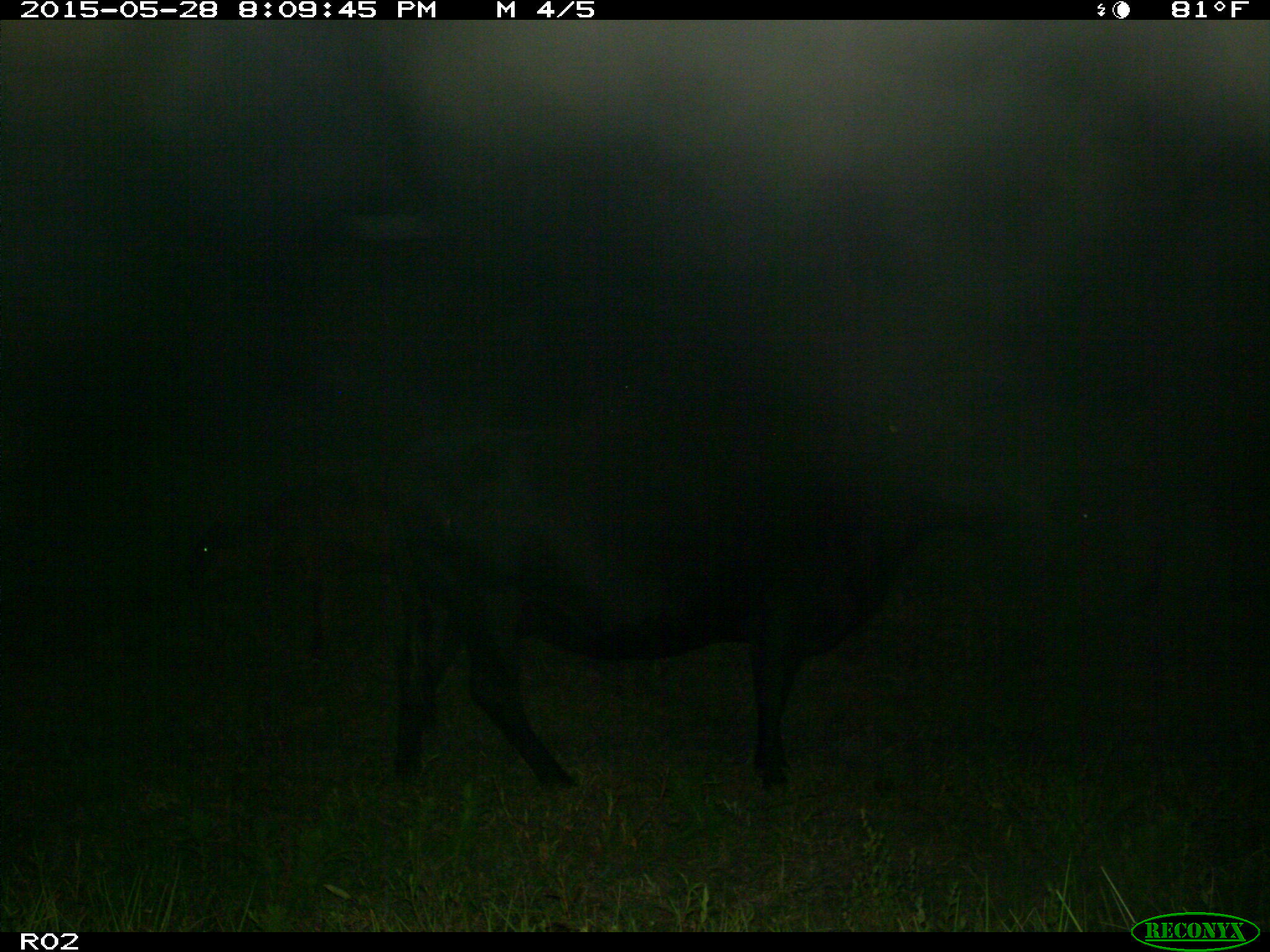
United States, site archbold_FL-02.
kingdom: Animalia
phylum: Chordata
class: Mammalia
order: Artiodactyla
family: Bovidae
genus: Bos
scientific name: Bos taurus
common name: domestic cow